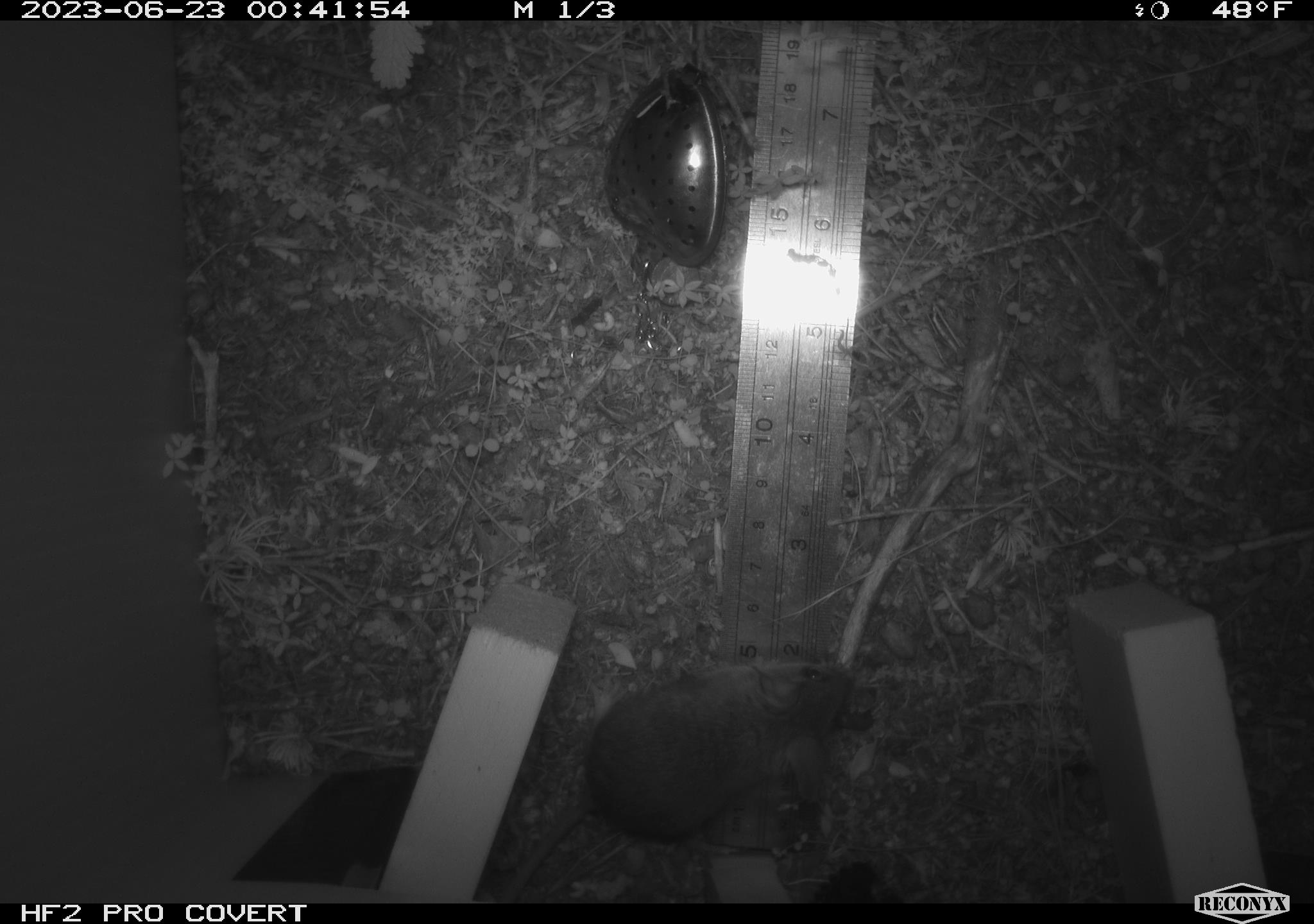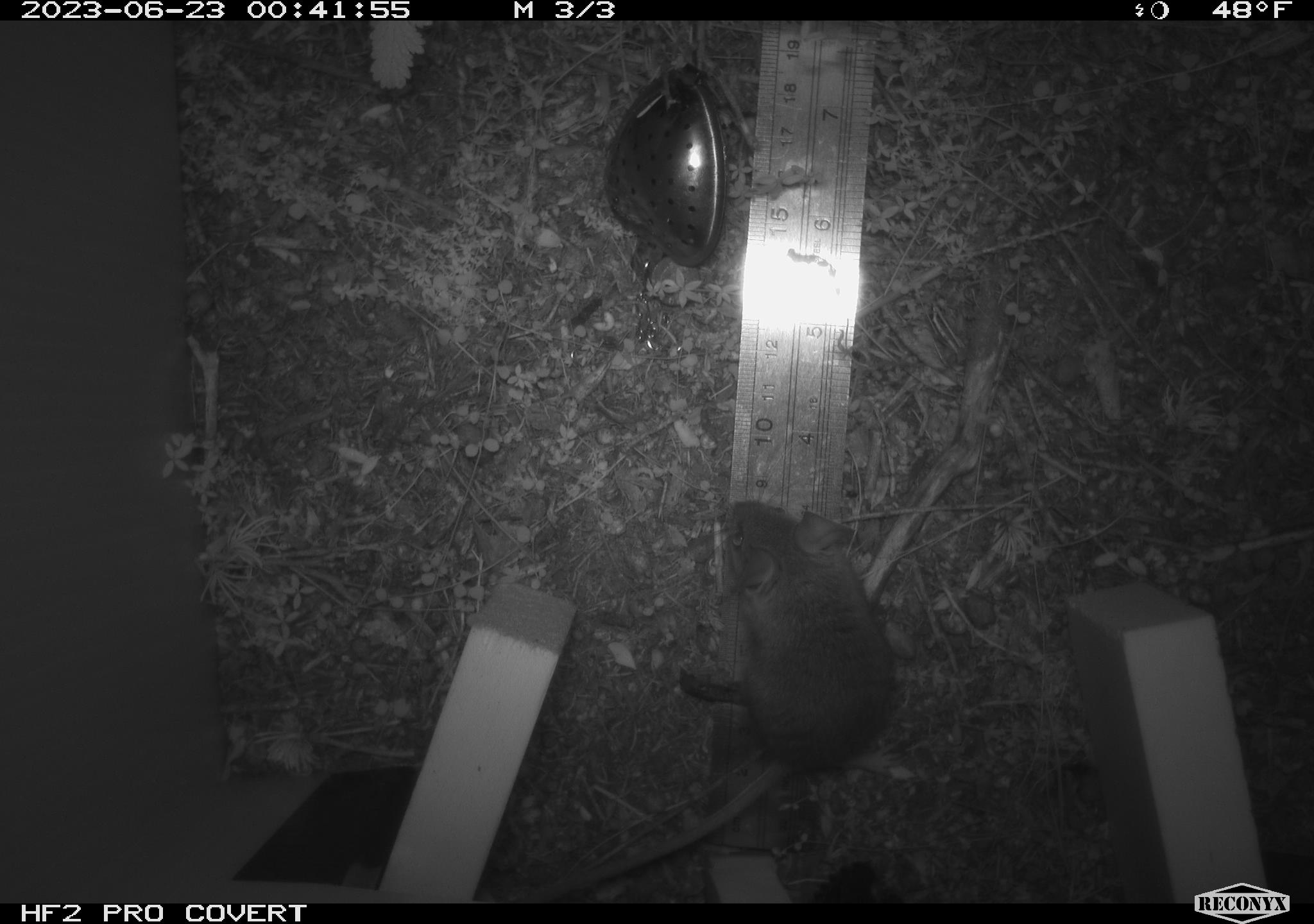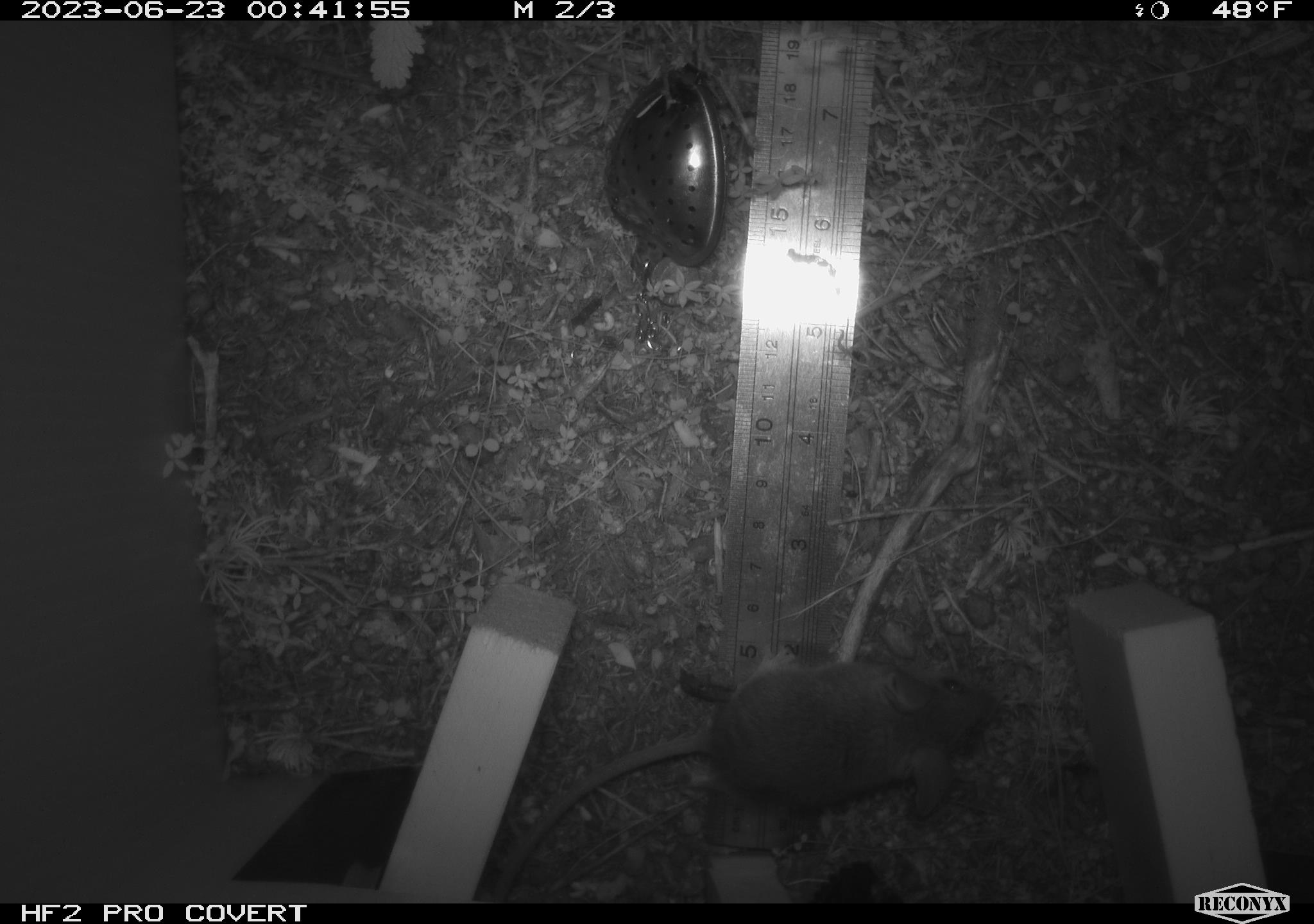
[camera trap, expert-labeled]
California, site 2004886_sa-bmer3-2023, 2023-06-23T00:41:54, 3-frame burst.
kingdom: Animalia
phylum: Chordata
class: Mammalia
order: Rodentia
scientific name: Rodentia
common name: mouse species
Mouse species (Rodentia).